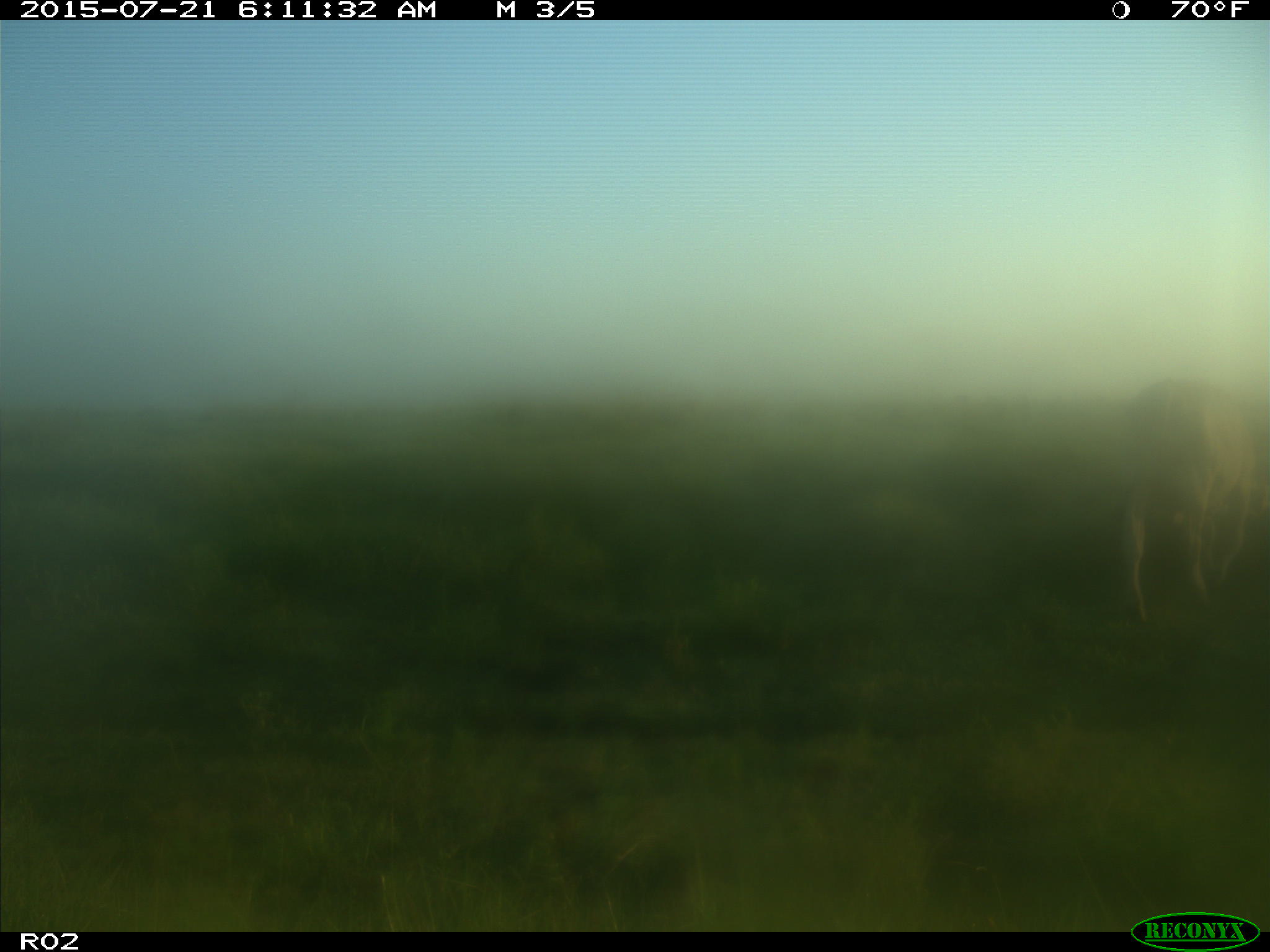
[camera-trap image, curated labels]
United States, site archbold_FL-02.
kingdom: Animalia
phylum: Chordata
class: Mammalia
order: Artiodactyla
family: Bovidae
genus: Bos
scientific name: Bos taurus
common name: domestic cow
Bos taurus (domestic cow).